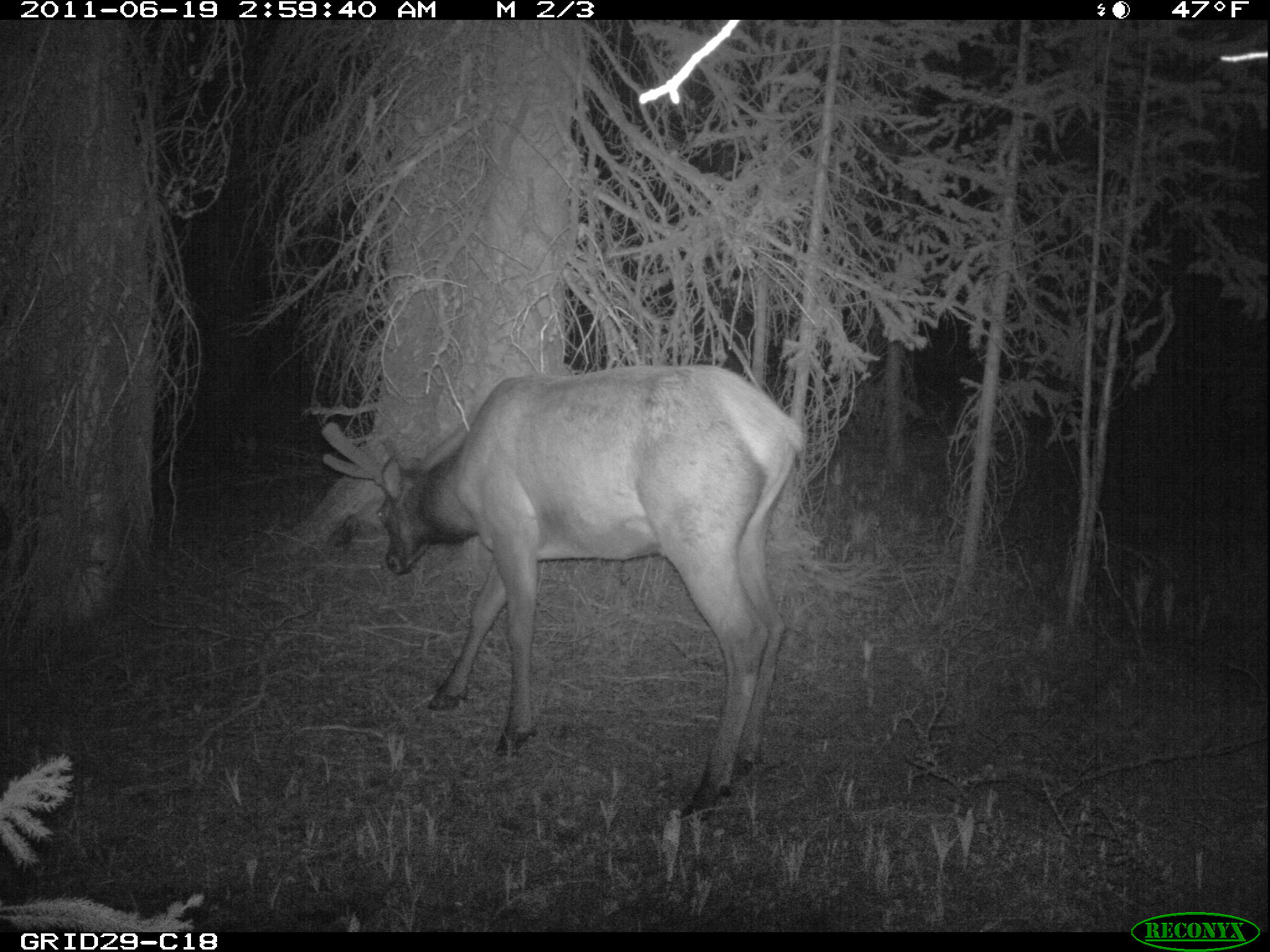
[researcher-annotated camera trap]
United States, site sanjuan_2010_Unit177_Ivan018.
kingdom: Animalia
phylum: Chordata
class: Mammalia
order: Artiodactyla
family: Cervidae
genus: Cervus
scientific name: Cervus elaphus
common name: red deer